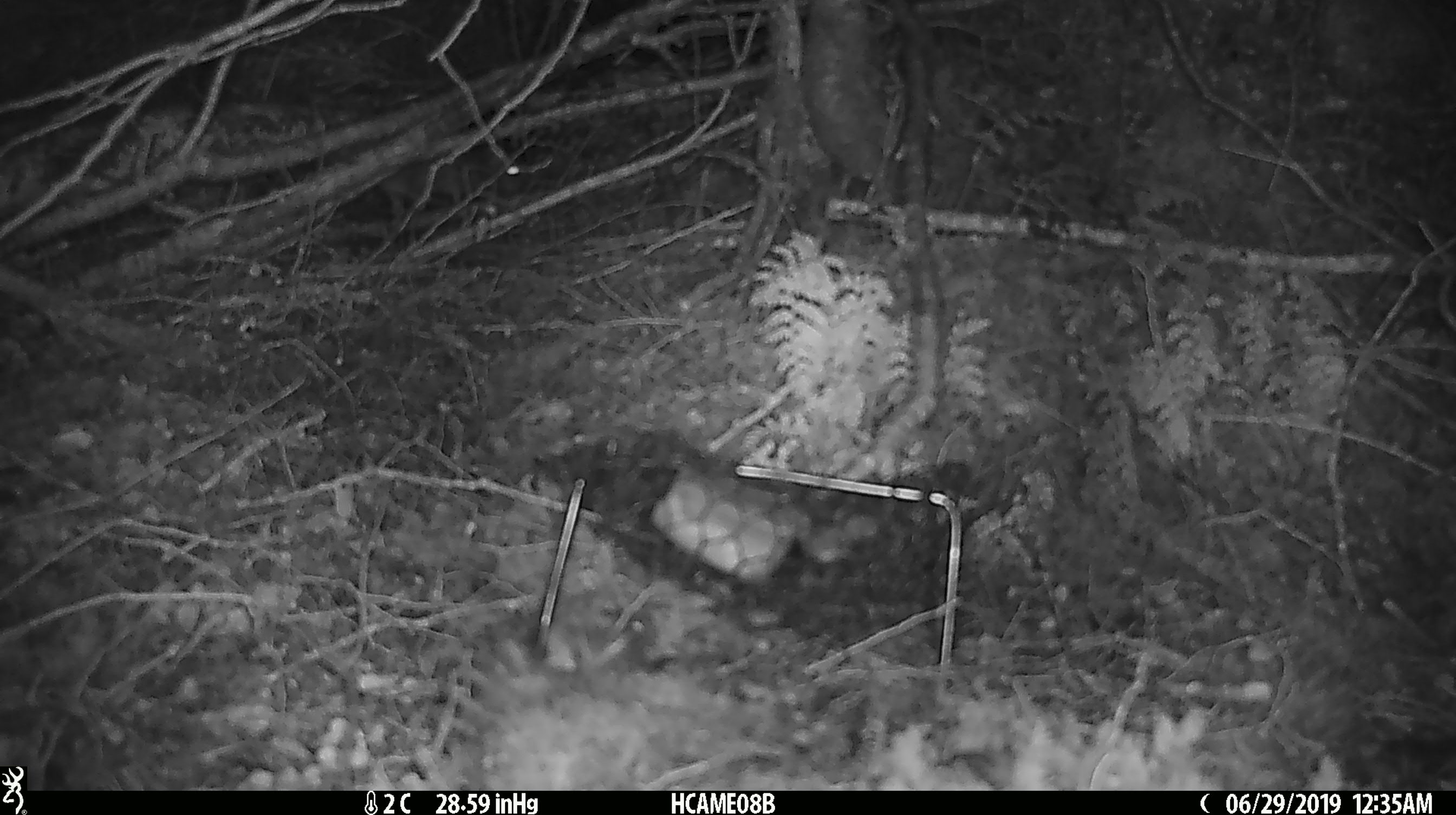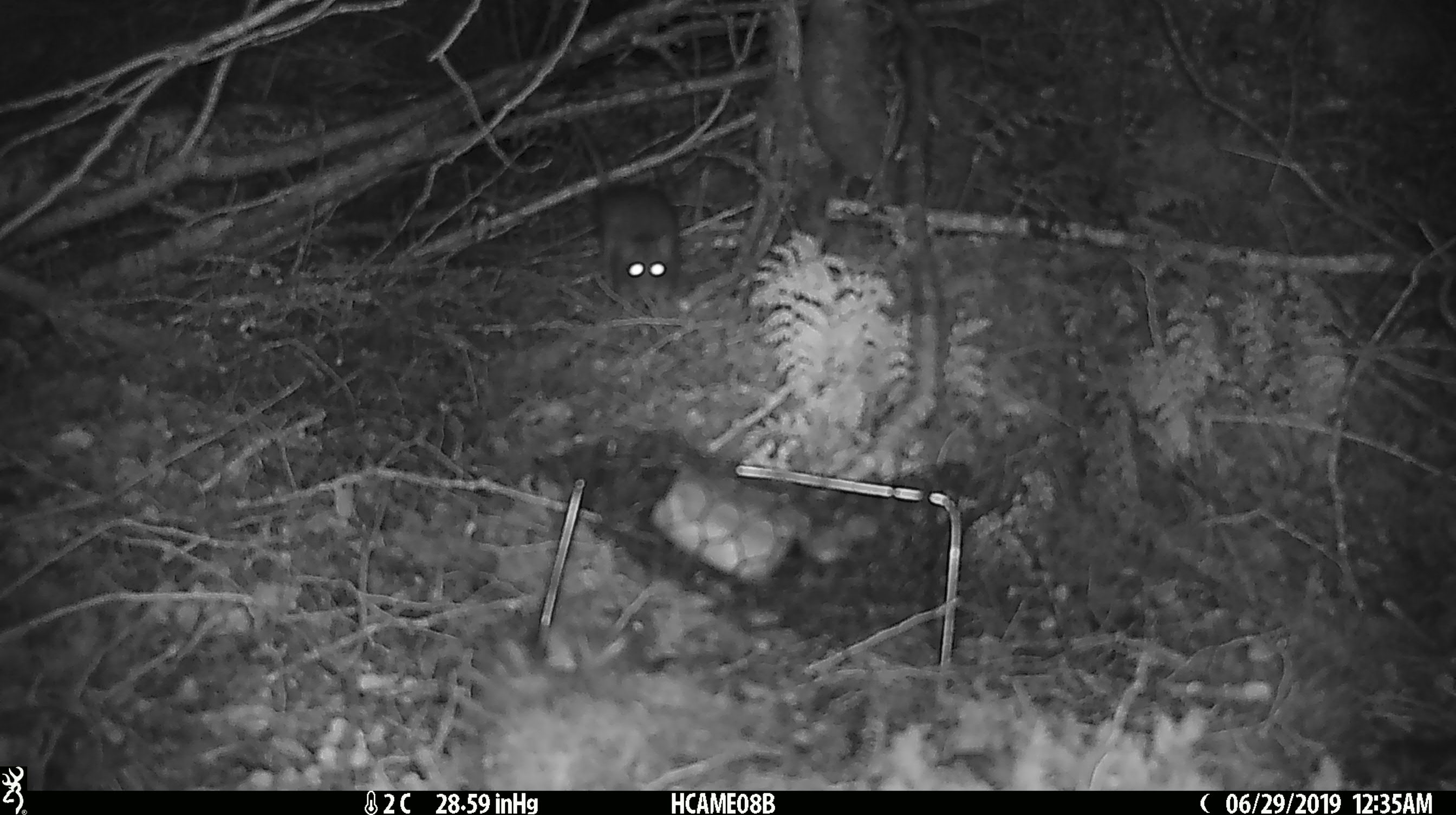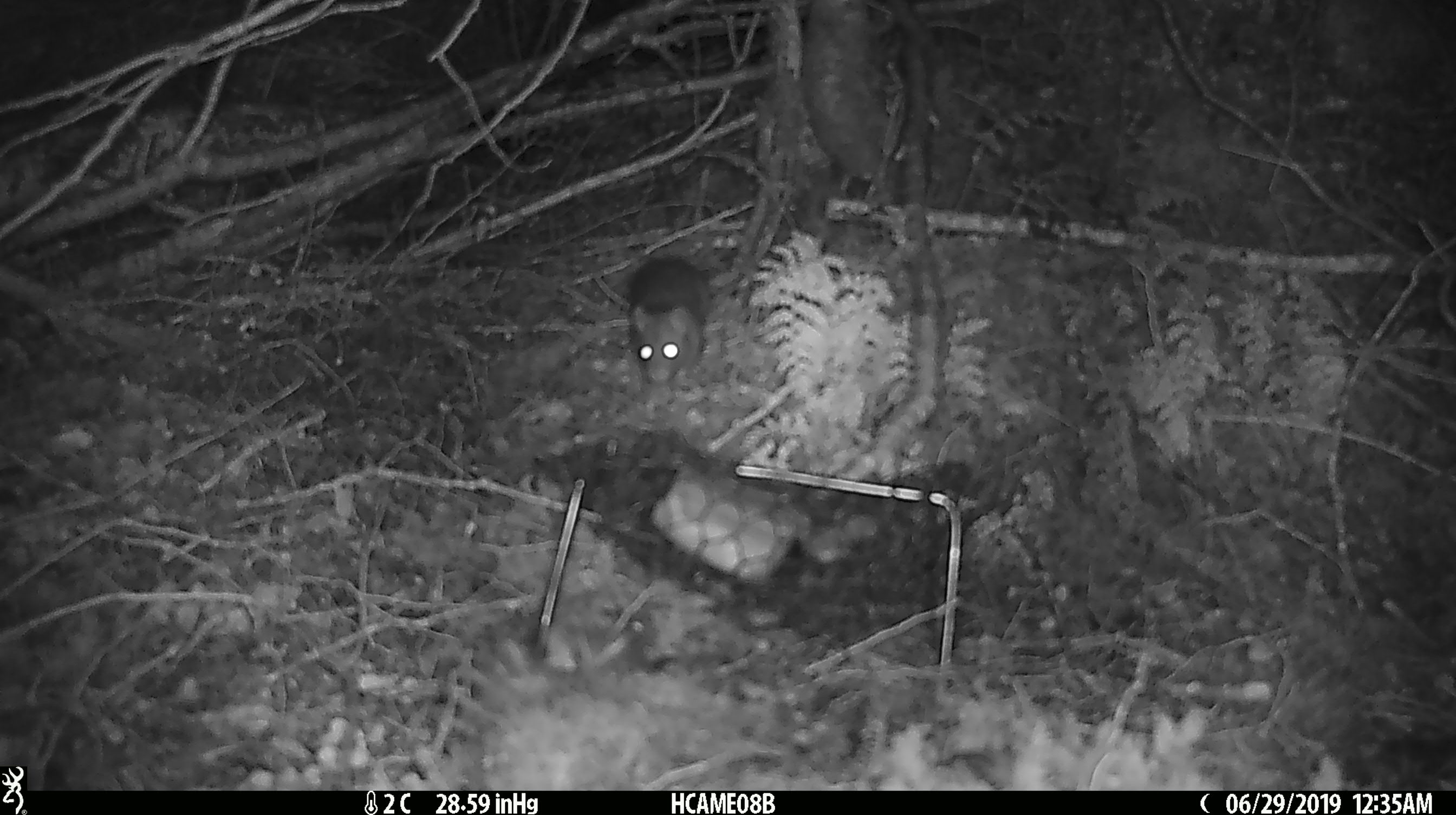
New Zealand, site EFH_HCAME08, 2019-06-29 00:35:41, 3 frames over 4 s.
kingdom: Animalia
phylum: Chordata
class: Mammalia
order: Rodentia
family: Muridae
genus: Rattus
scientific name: Rattus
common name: rat